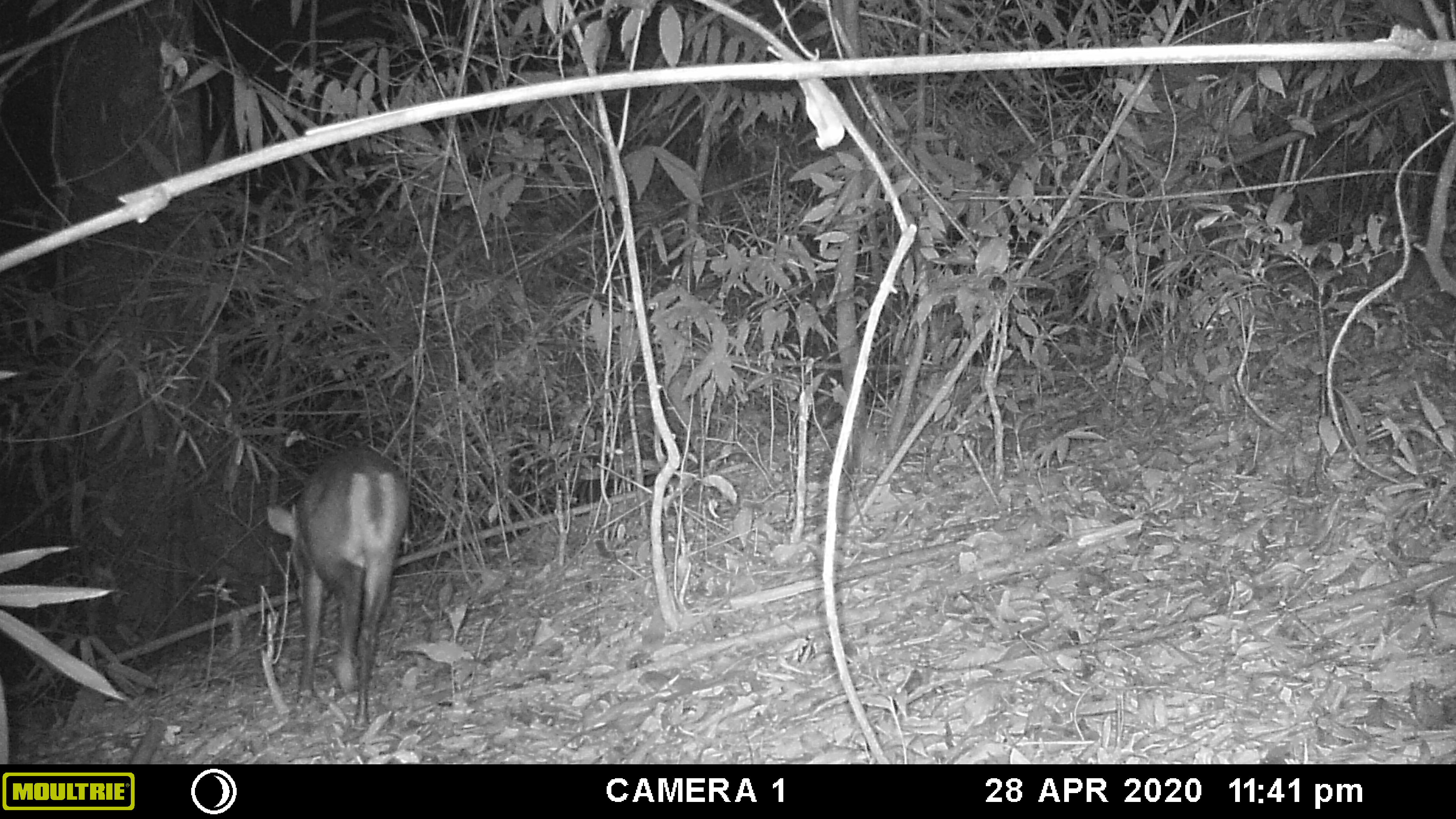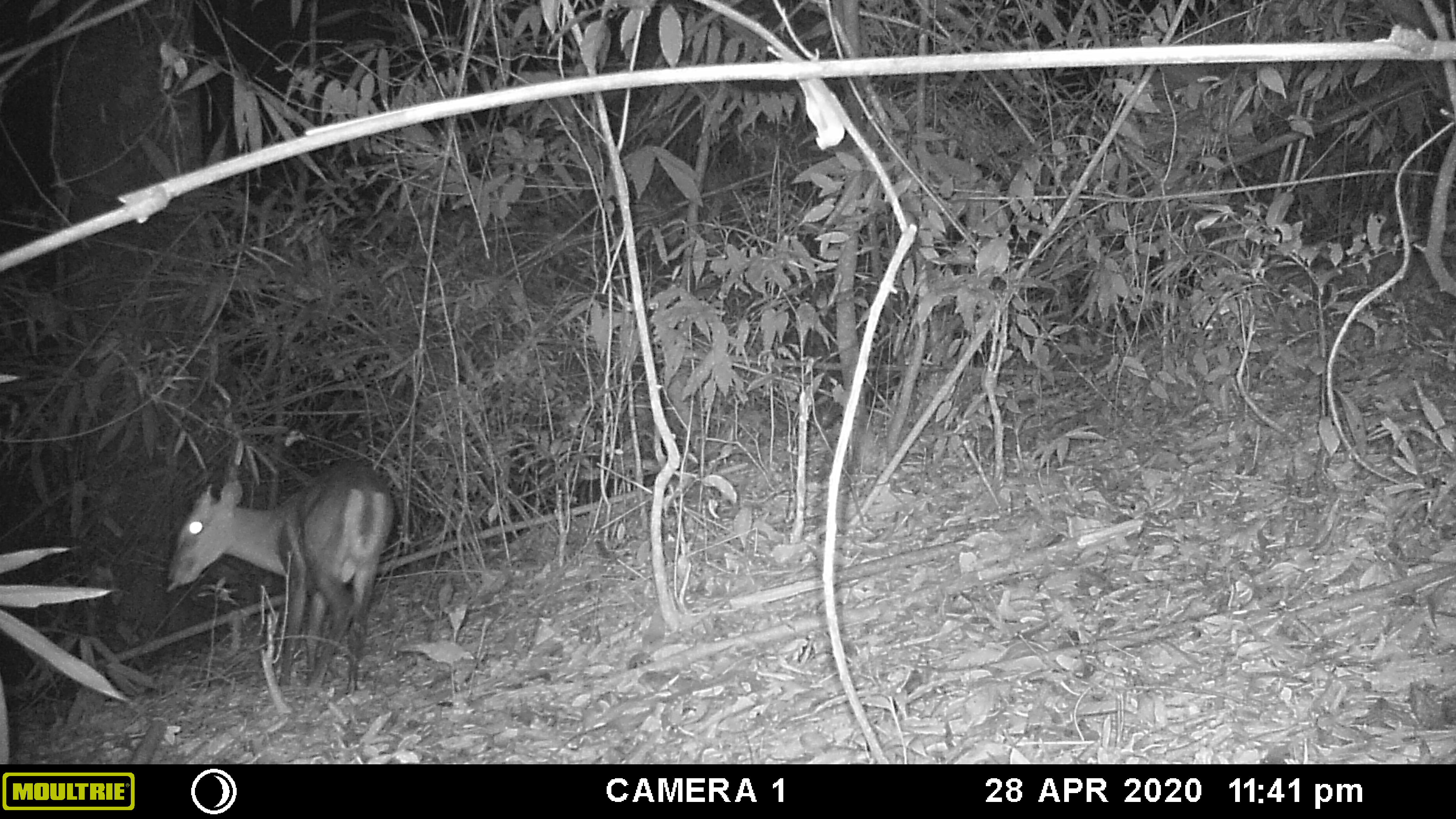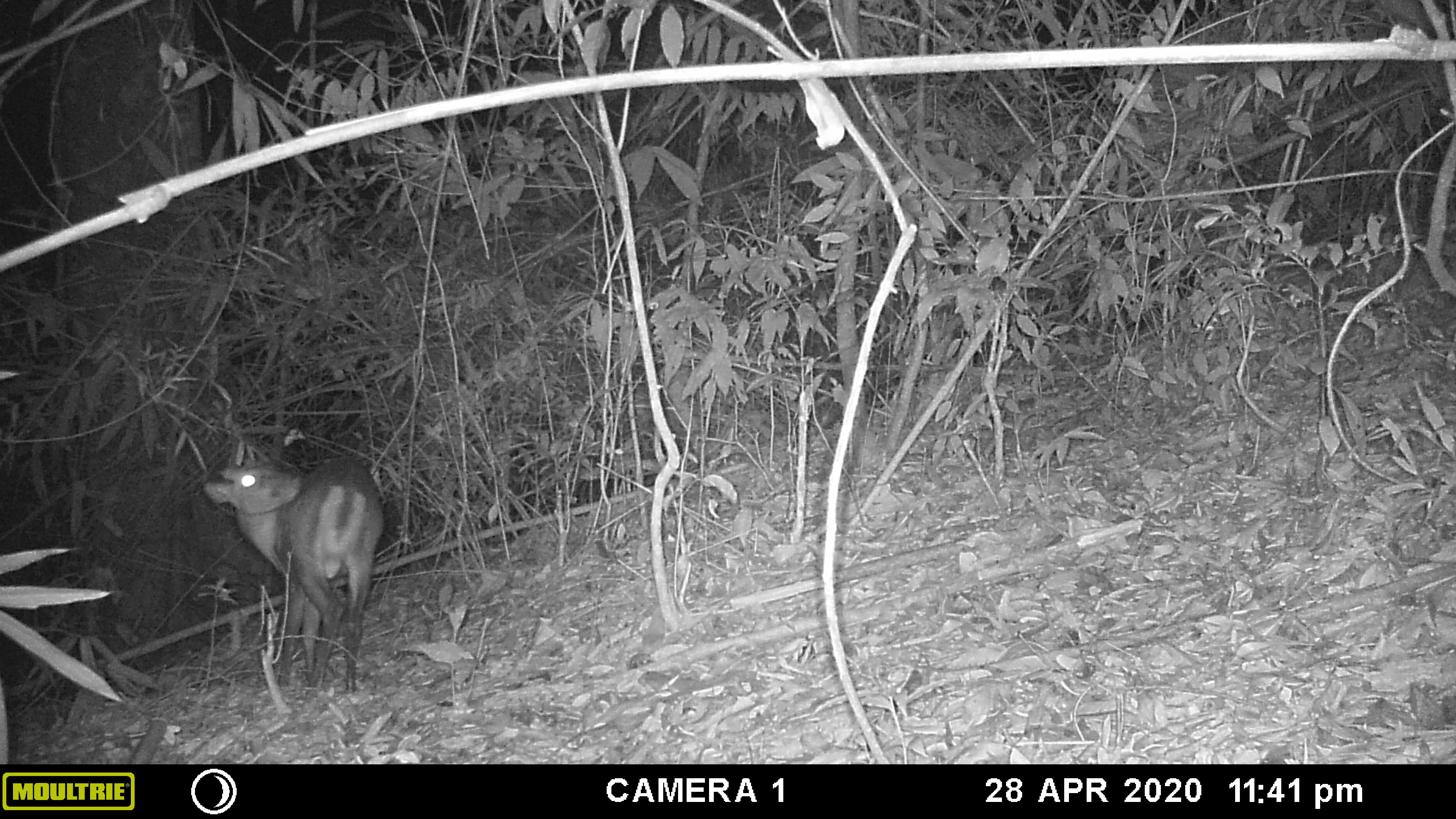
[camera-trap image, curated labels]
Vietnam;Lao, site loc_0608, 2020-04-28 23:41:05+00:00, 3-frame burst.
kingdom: Animalia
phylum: Chordata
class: Mammalia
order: Artiodactyla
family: Cervidae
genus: Muntiacus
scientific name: Muntiacus rooseveltorum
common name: roosevelt's muntjac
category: roosevelts muntjac group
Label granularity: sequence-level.